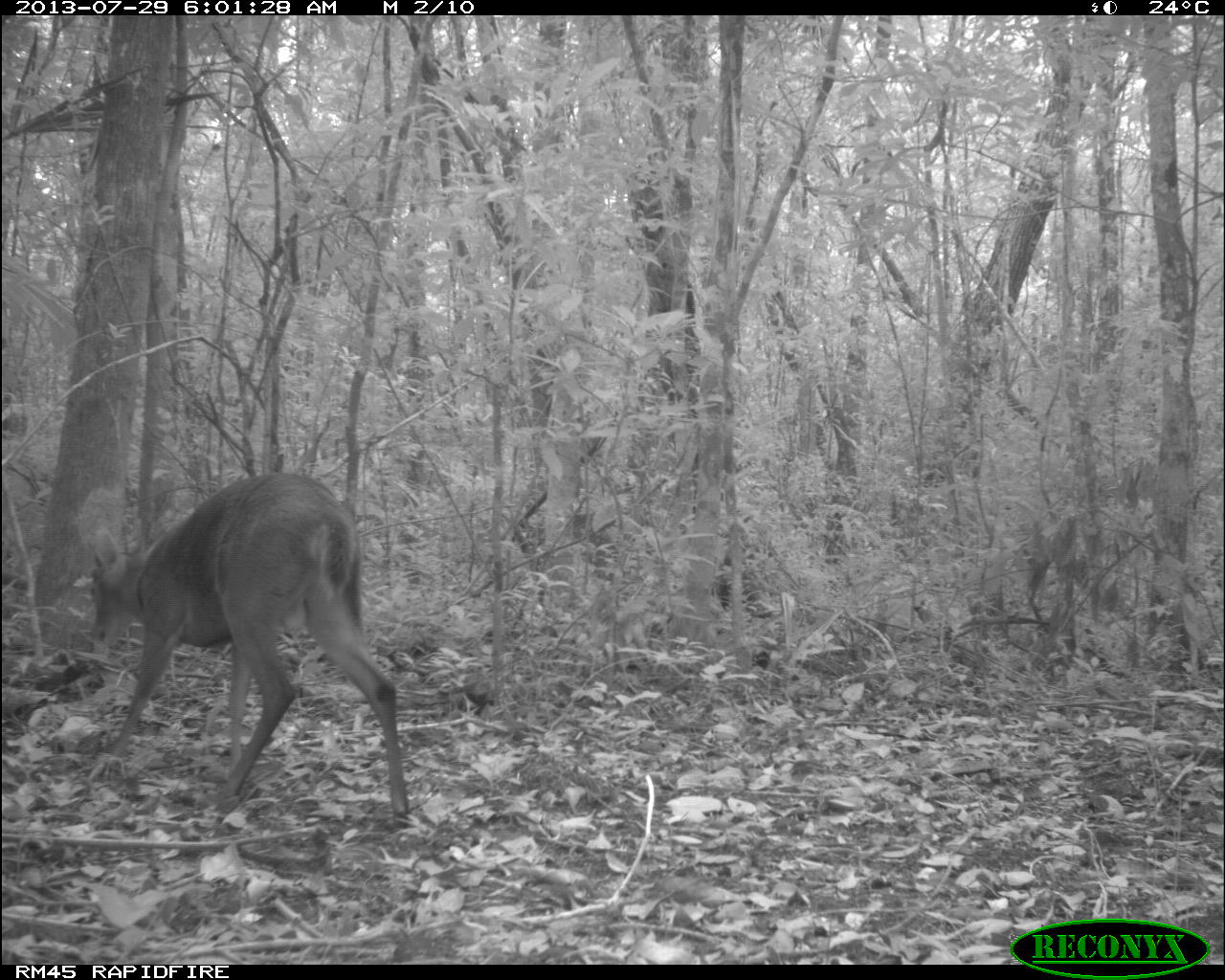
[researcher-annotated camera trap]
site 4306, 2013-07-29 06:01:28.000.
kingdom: Animalia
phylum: Chordata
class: Mammalia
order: Artiodactyla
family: Cervidae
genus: Mazama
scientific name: Mazama temama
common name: central american red brocket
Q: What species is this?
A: Mazama temama (central american red brocket).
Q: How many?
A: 1.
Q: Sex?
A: Male.